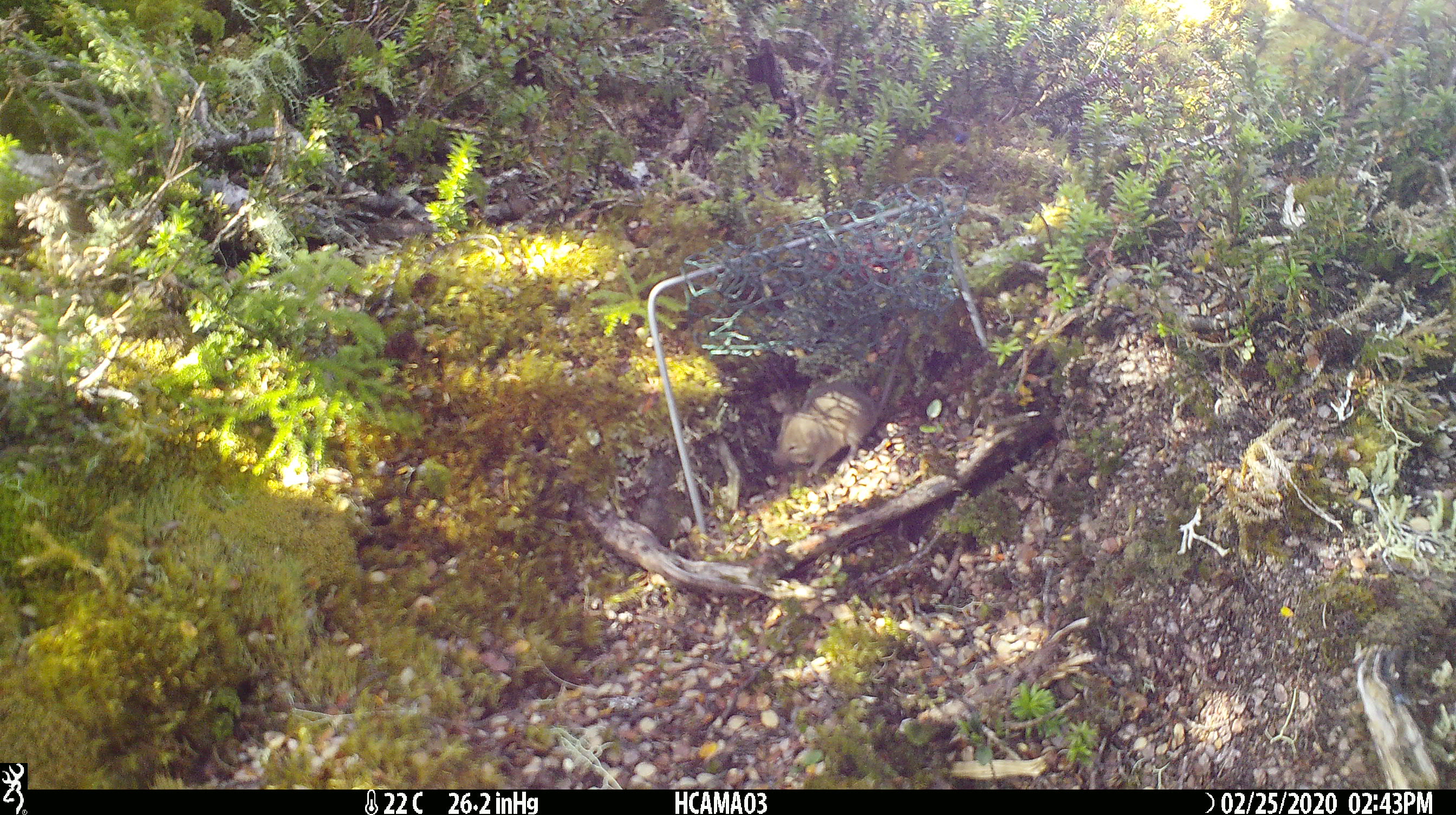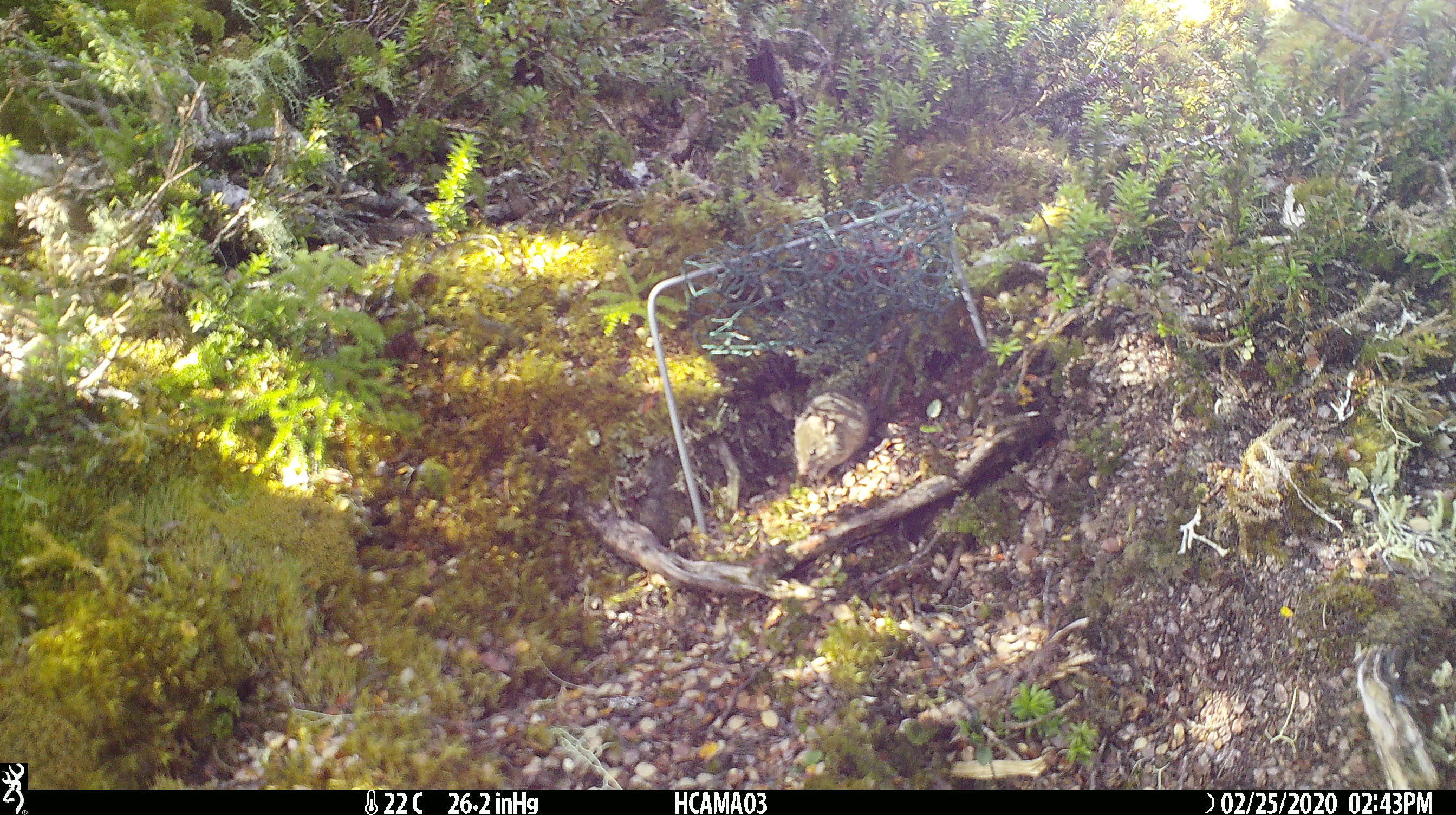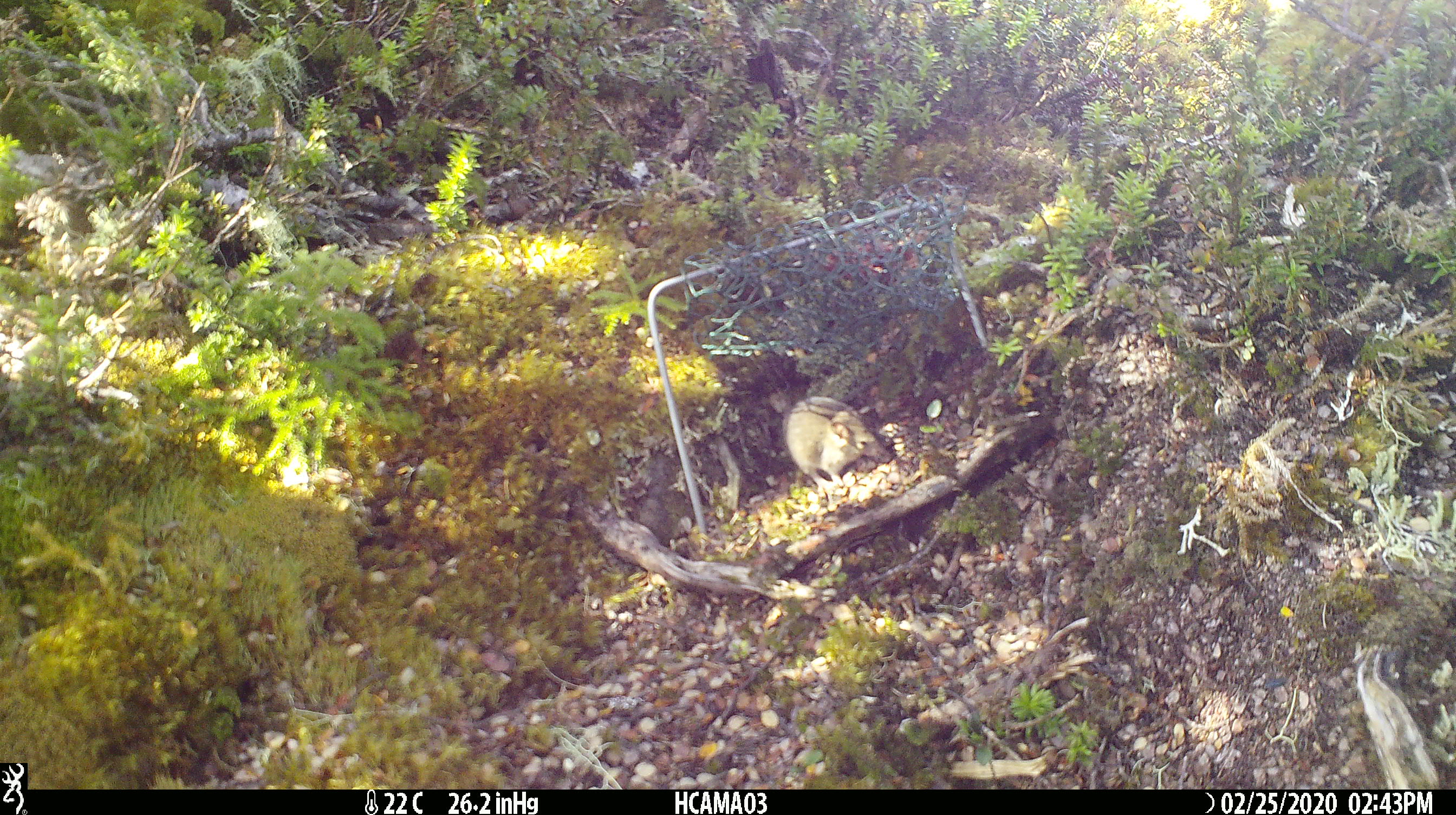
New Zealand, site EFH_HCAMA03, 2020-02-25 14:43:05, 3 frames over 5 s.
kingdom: Animalia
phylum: Chordata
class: Mammalia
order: Rodentia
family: Muridae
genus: Mus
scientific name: Mus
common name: mouse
Mouse (Mus).